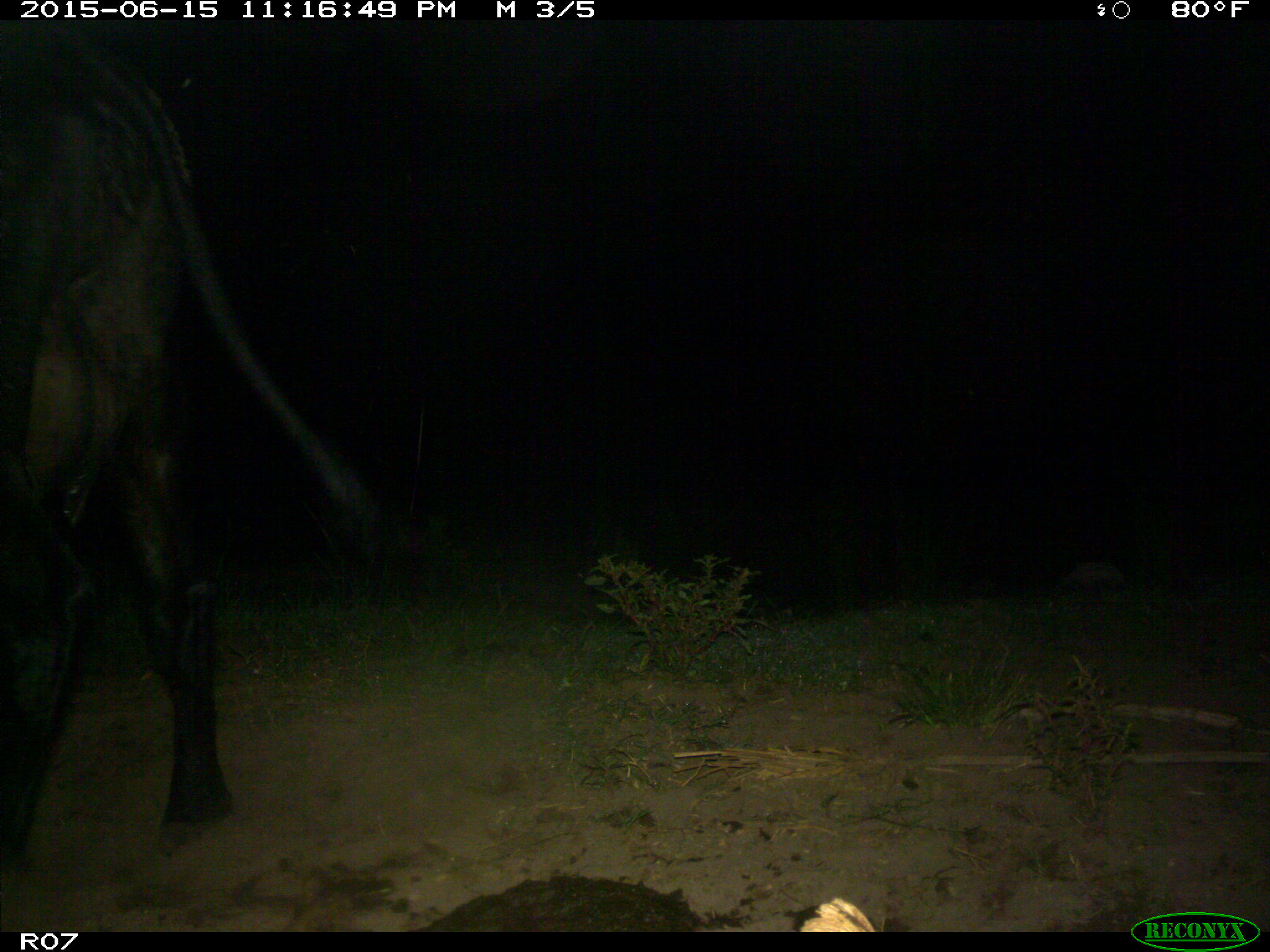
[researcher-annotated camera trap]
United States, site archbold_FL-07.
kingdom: Animalia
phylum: Chordata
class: Mammalia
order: Artiodactyla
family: Bovidae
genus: Bos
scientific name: Bos taurus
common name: domestic cow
Bos taurus (domestic cow).